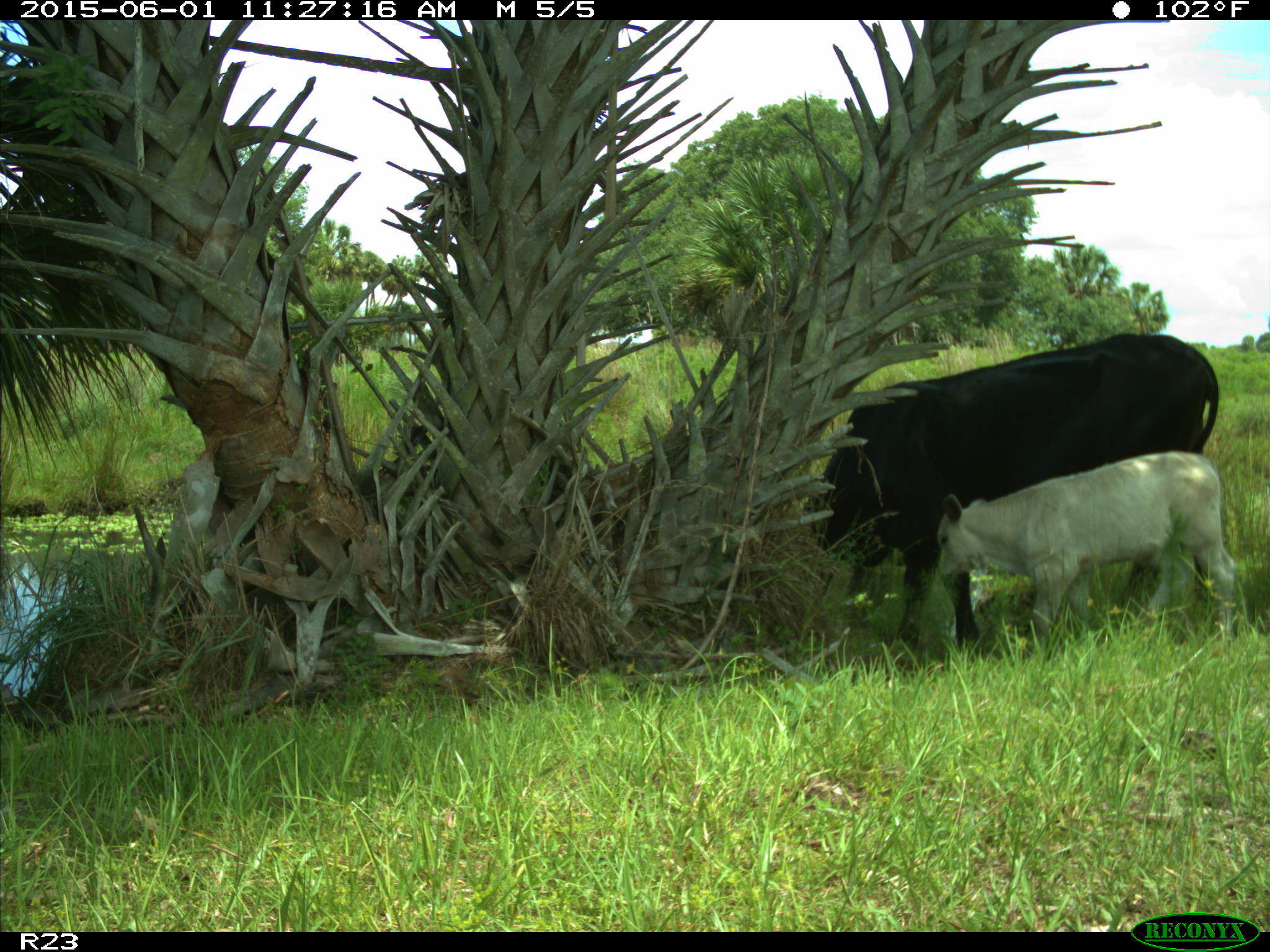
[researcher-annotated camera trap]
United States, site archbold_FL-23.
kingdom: Animalia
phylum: Chordata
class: Mammalia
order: Artiodactyla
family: Bovidae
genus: Bos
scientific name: Bos taurus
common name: domestic cow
Bos taurus (domestic cow).